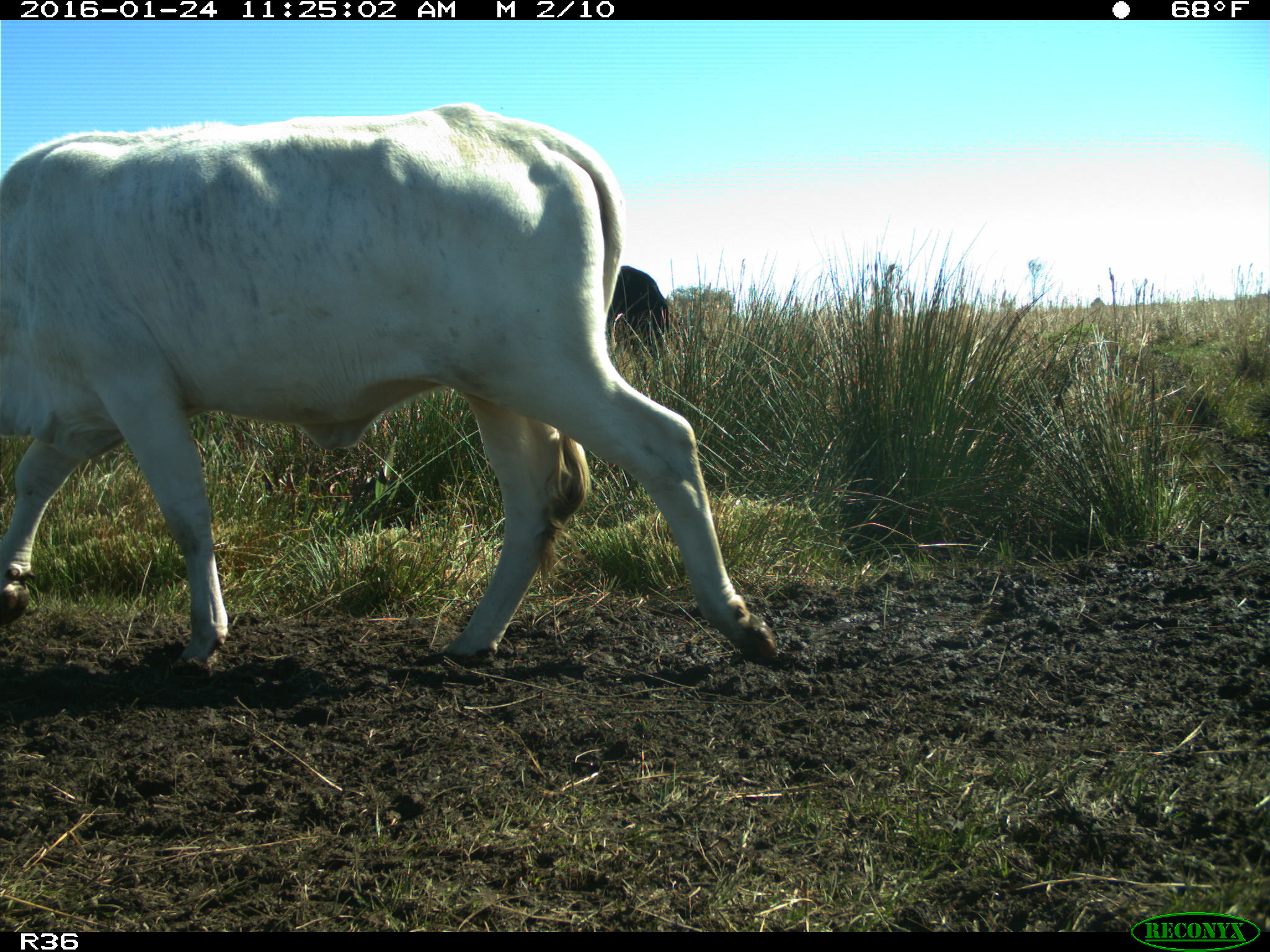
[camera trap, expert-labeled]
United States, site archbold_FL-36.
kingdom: Animalia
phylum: Chordata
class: Mammalia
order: Artiodactyla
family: Bovidae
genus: Bos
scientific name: Bos taurus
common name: domestic cow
Bos taurus (domestic cow).